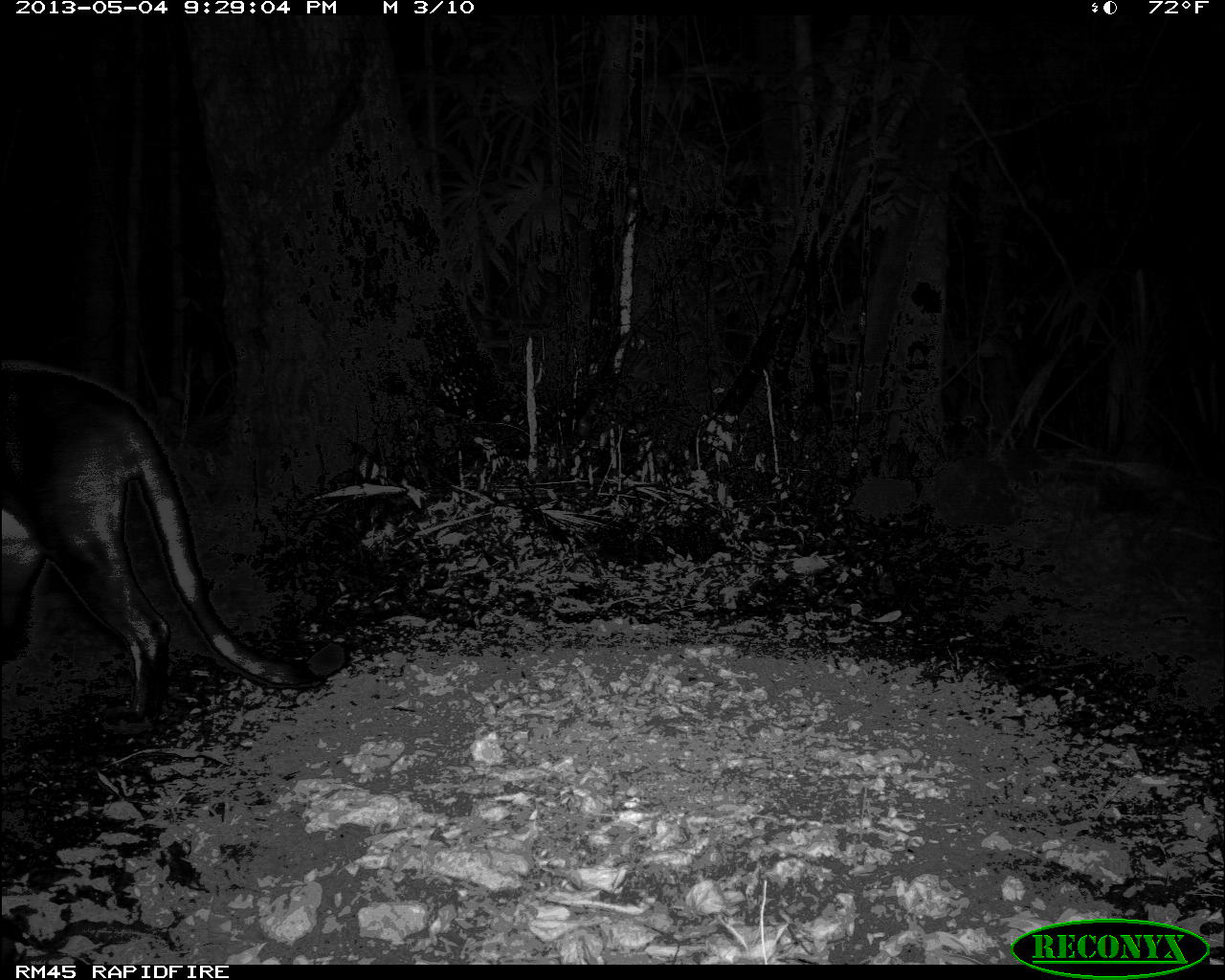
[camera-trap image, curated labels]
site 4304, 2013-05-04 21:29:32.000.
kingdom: Animalia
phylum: Chordata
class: Mammalia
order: Carnivora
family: Felidae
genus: Puma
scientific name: Puma concolor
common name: mountain lion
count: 1